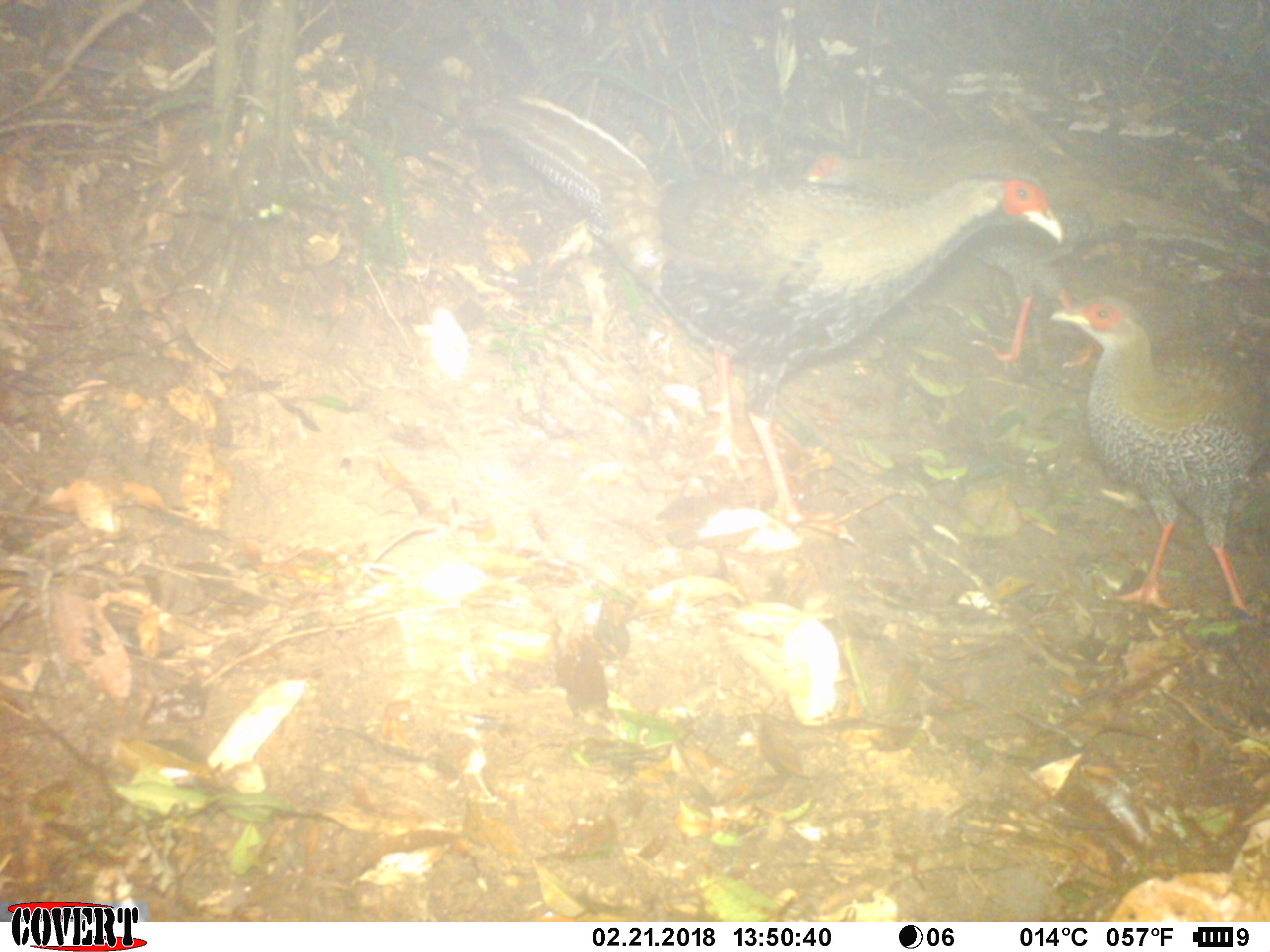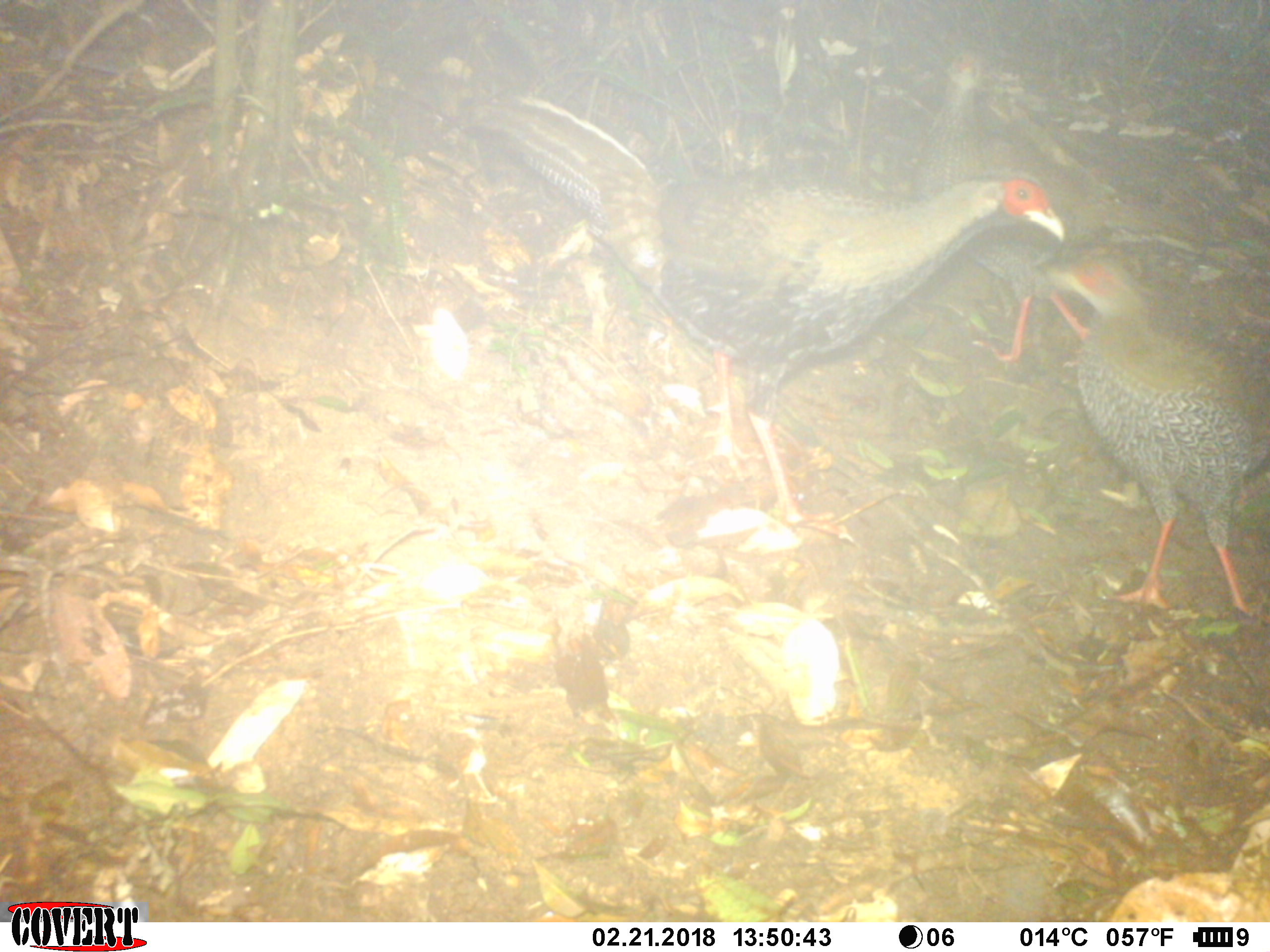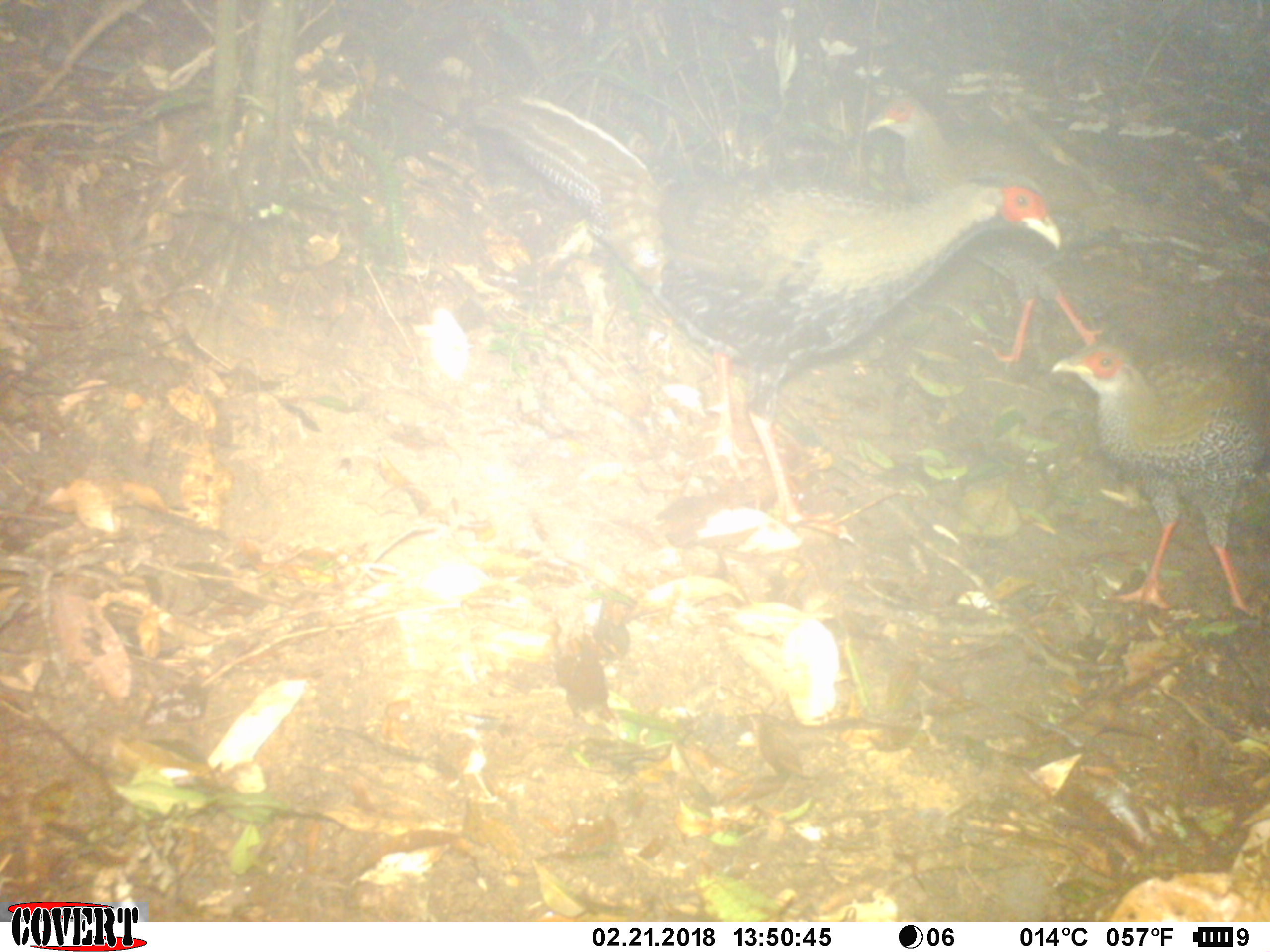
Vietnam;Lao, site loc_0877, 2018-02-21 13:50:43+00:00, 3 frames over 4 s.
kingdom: Animalia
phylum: Chordata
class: Aves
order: Galliformes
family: Phasianidae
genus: Lophura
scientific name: Lophura nycthemera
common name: silver pheasant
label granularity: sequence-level